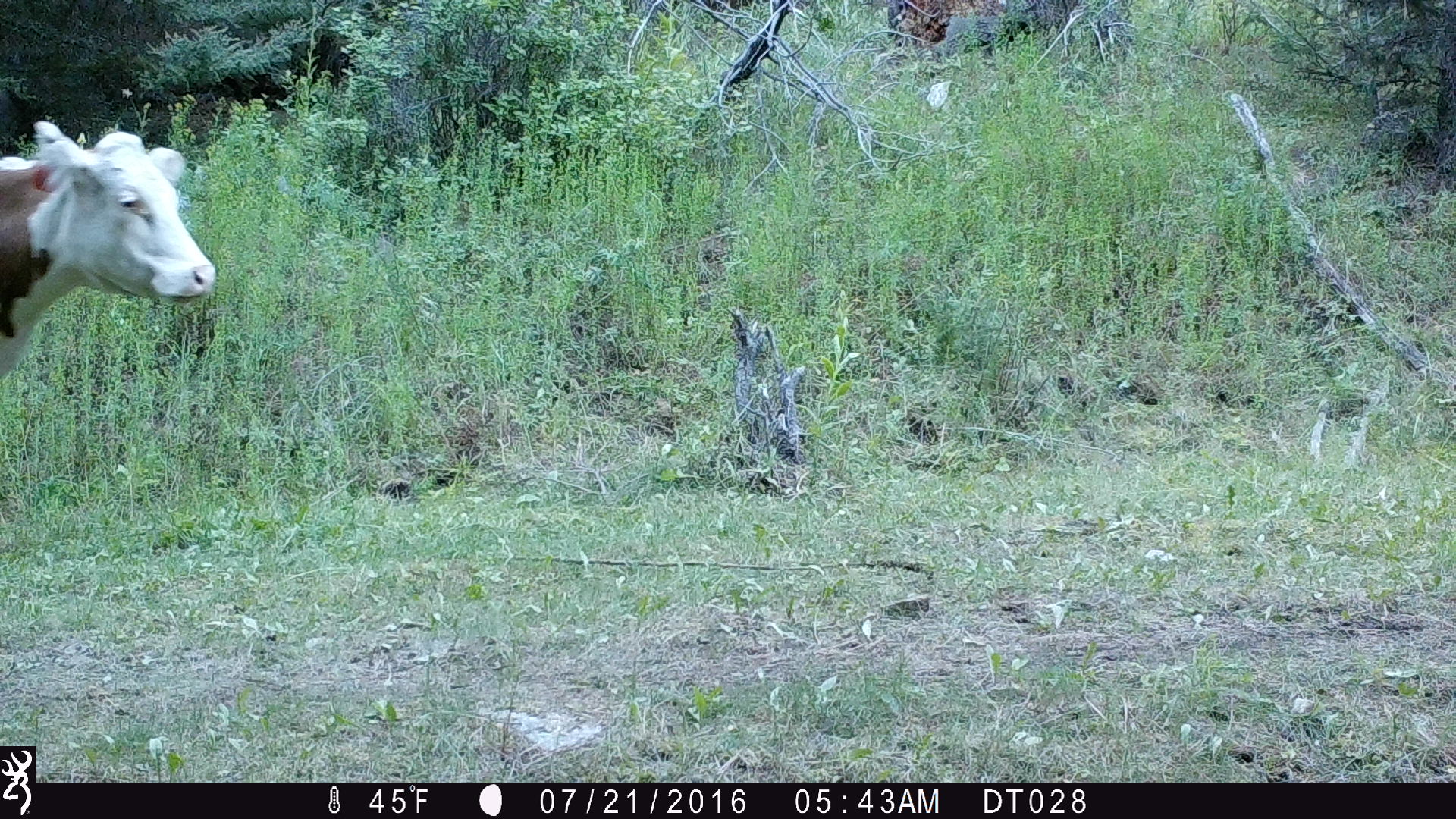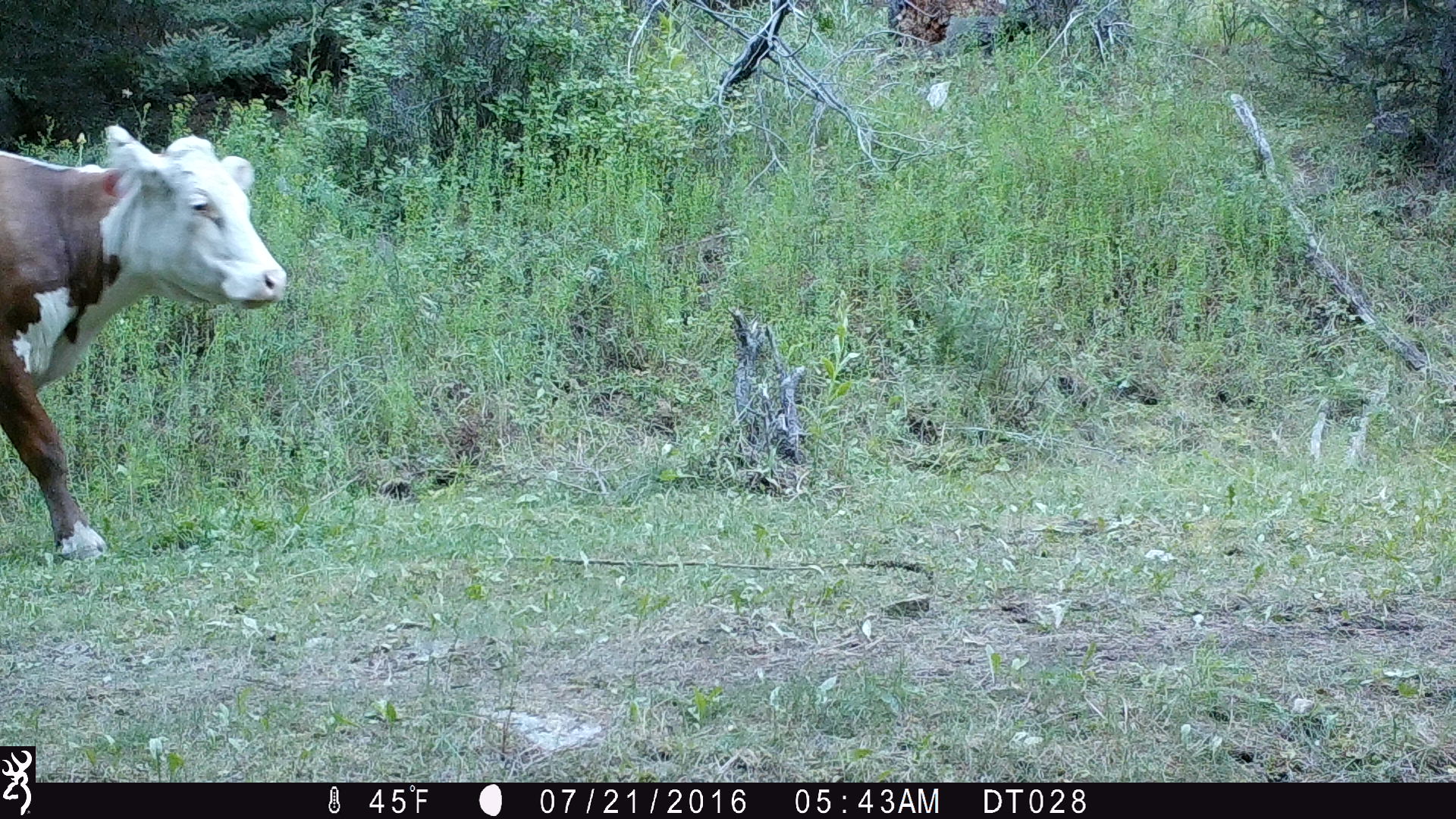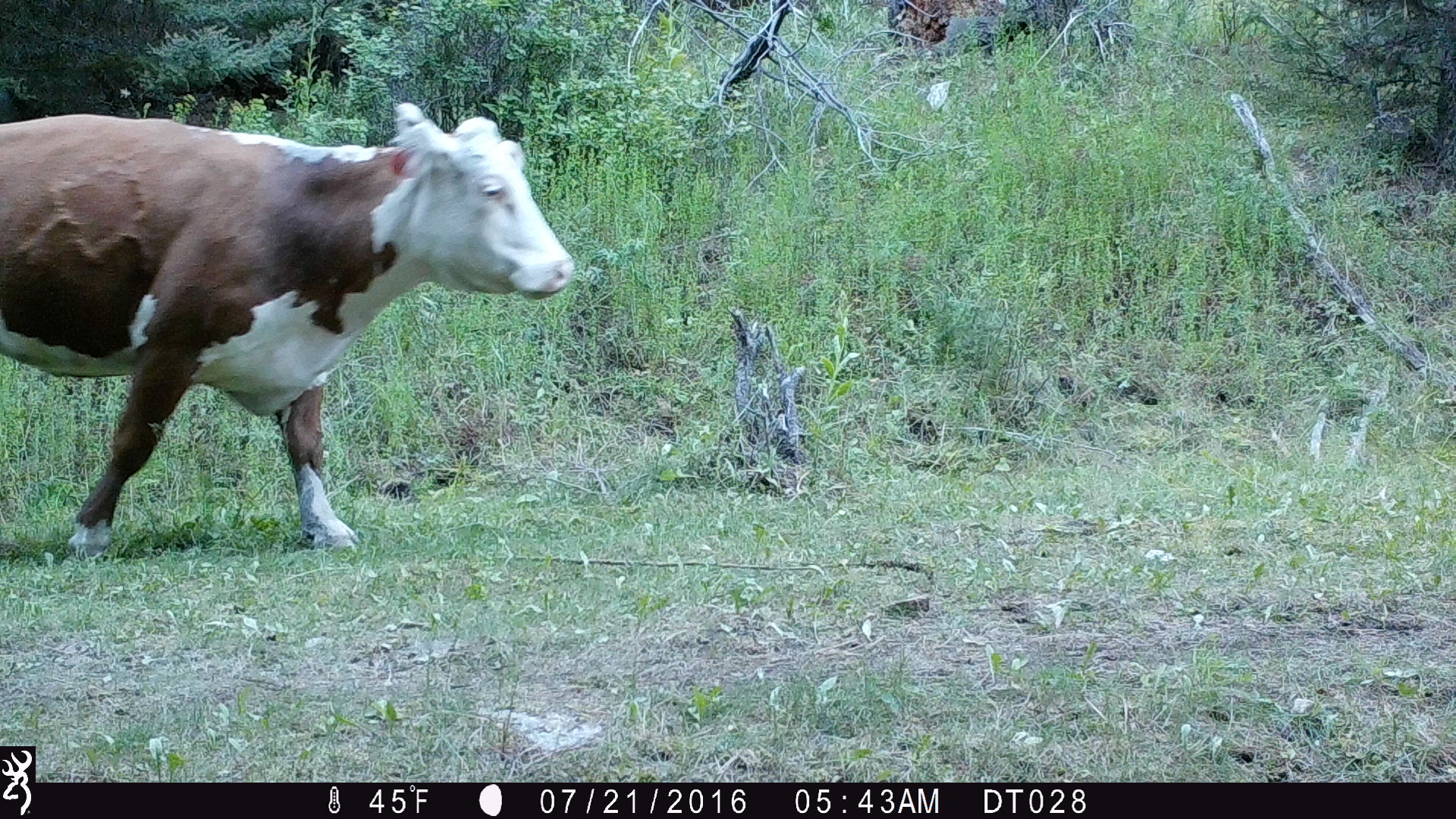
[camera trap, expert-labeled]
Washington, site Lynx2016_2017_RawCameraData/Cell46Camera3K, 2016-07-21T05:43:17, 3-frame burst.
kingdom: Animalia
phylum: Chordata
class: Mammalia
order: Artiodactyla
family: Bovidae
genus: Bos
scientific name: Bos taurus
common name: domestic cattle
Domestic cattle (Bos taurus). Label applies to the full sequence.